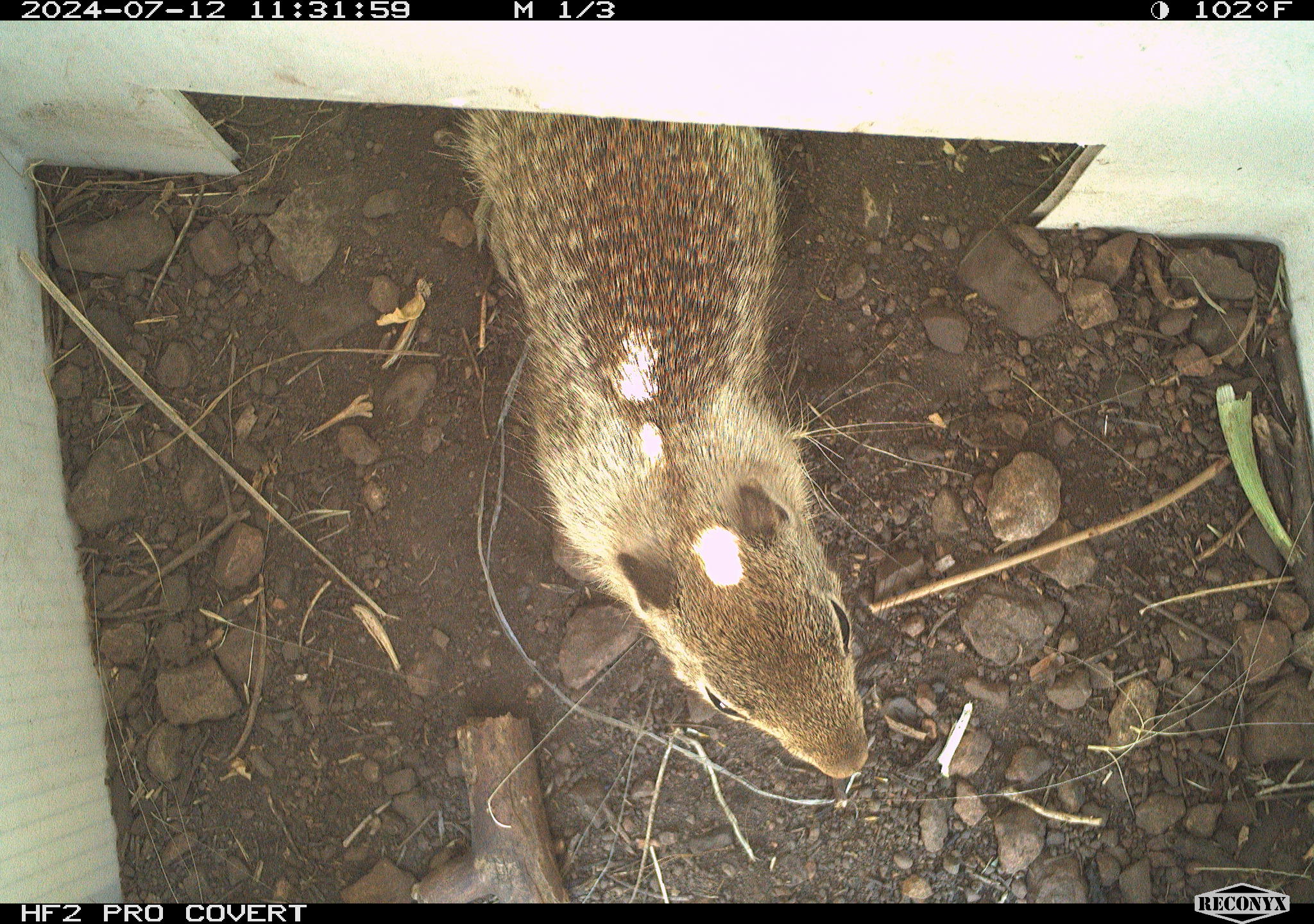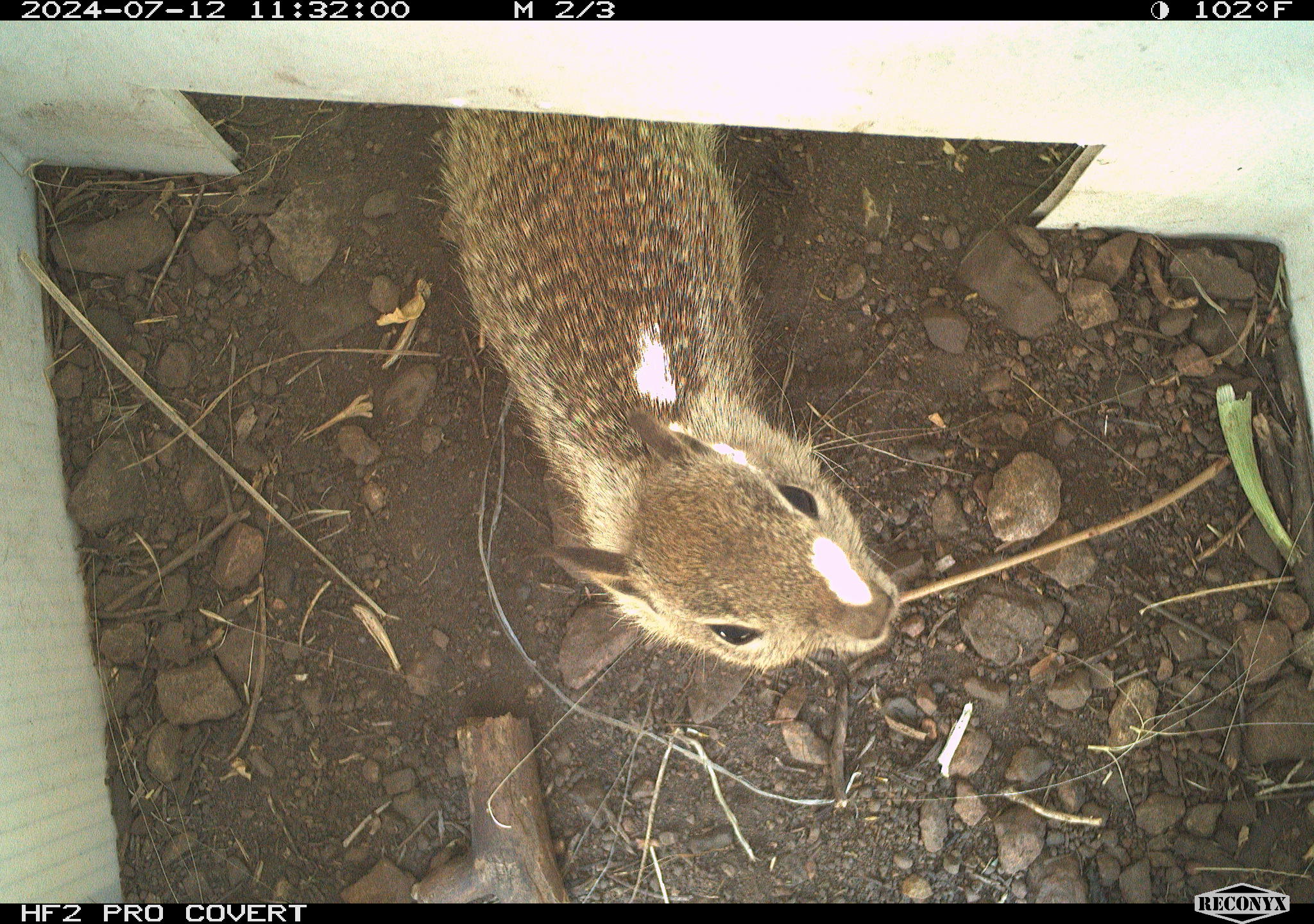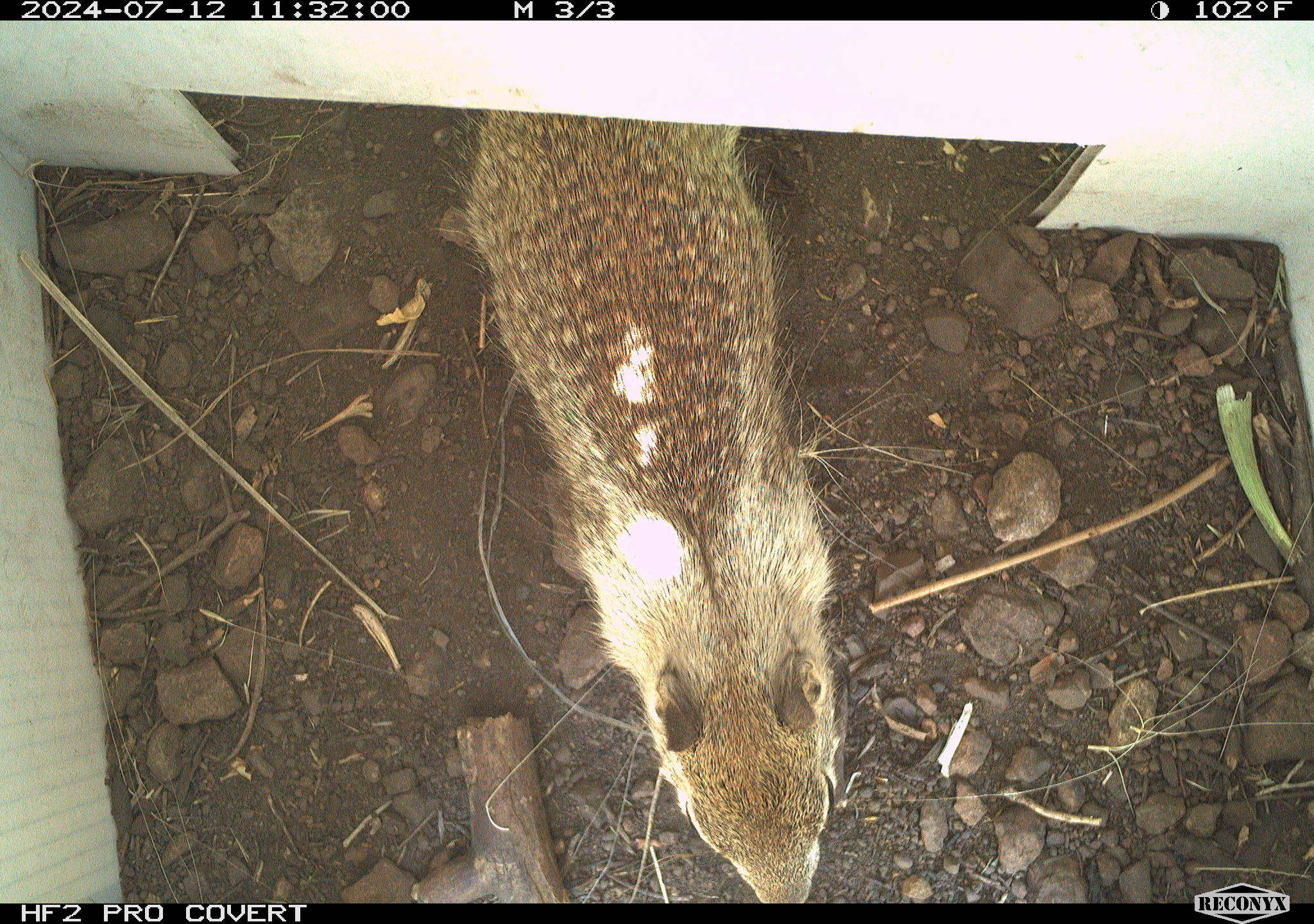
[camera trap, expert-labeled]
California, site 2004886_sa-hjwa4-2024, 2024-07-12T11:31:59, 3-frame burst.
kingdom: Animalia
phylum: Chordata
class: Mammalia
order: Rodentia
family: Sciuridae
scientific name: Sciuridae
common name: squirrels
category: sciuridae family